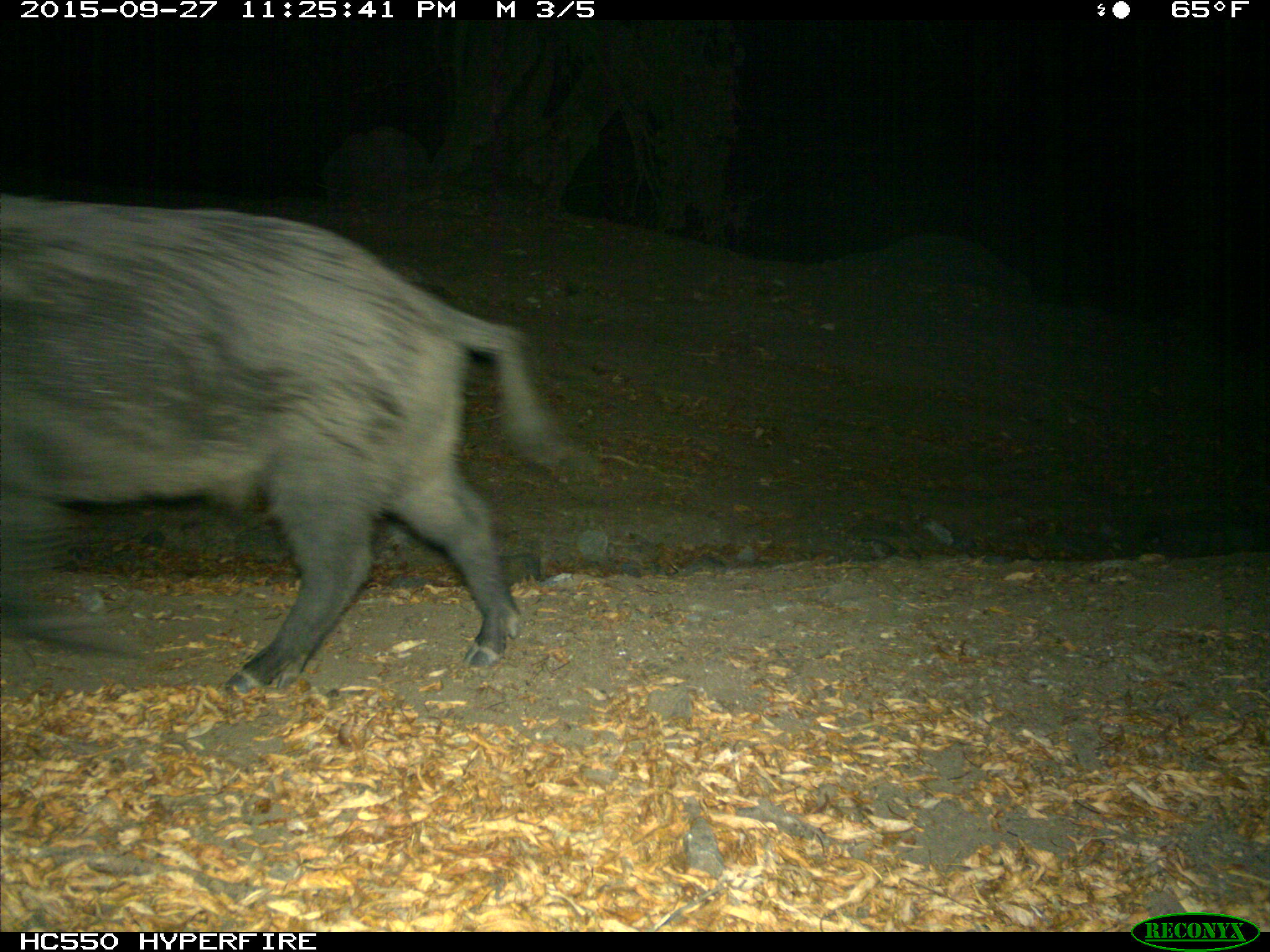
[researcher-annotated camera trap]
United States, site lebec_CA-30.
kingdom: Animalia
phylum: Chordata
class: Mammalia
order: Artiodactyla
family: Suidae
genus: Sus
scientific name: Sus scrofa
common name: wild boar